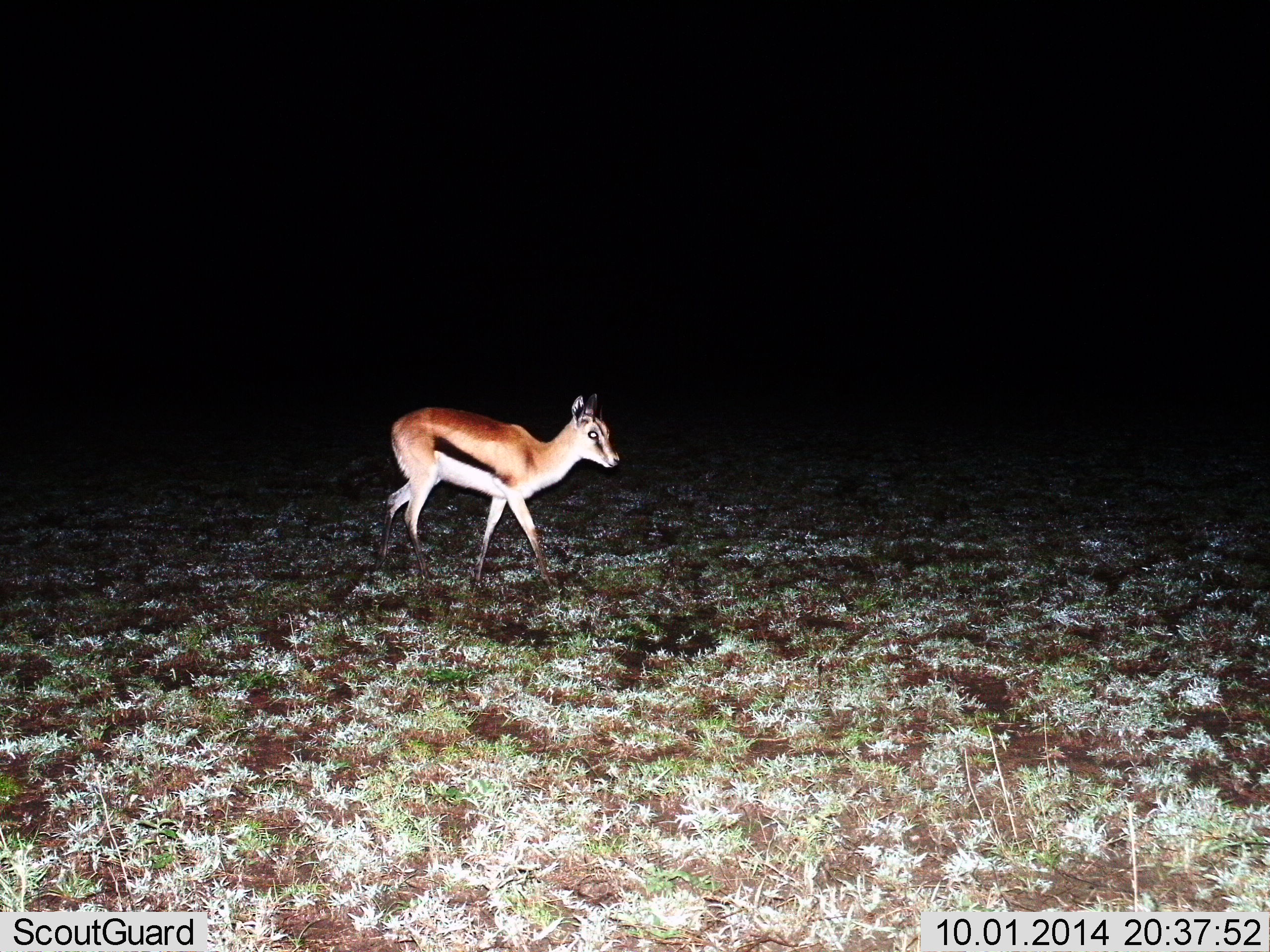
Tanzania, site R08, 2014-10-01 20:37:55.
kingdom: Animalia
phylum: Chordata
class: Mammalia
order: Artiodactyla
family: Bovidae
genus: Eudorcas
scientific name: Eudorcas thomsonii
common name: thomson's gazelle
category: gazellethomsons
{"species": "gazellethomsons (thomson's gazelle) (Eudorcas thomsonii)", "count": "1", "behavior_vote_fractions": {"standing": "10%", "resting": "0%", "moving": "90%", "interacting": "0%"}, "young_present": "20%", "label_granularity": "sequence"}